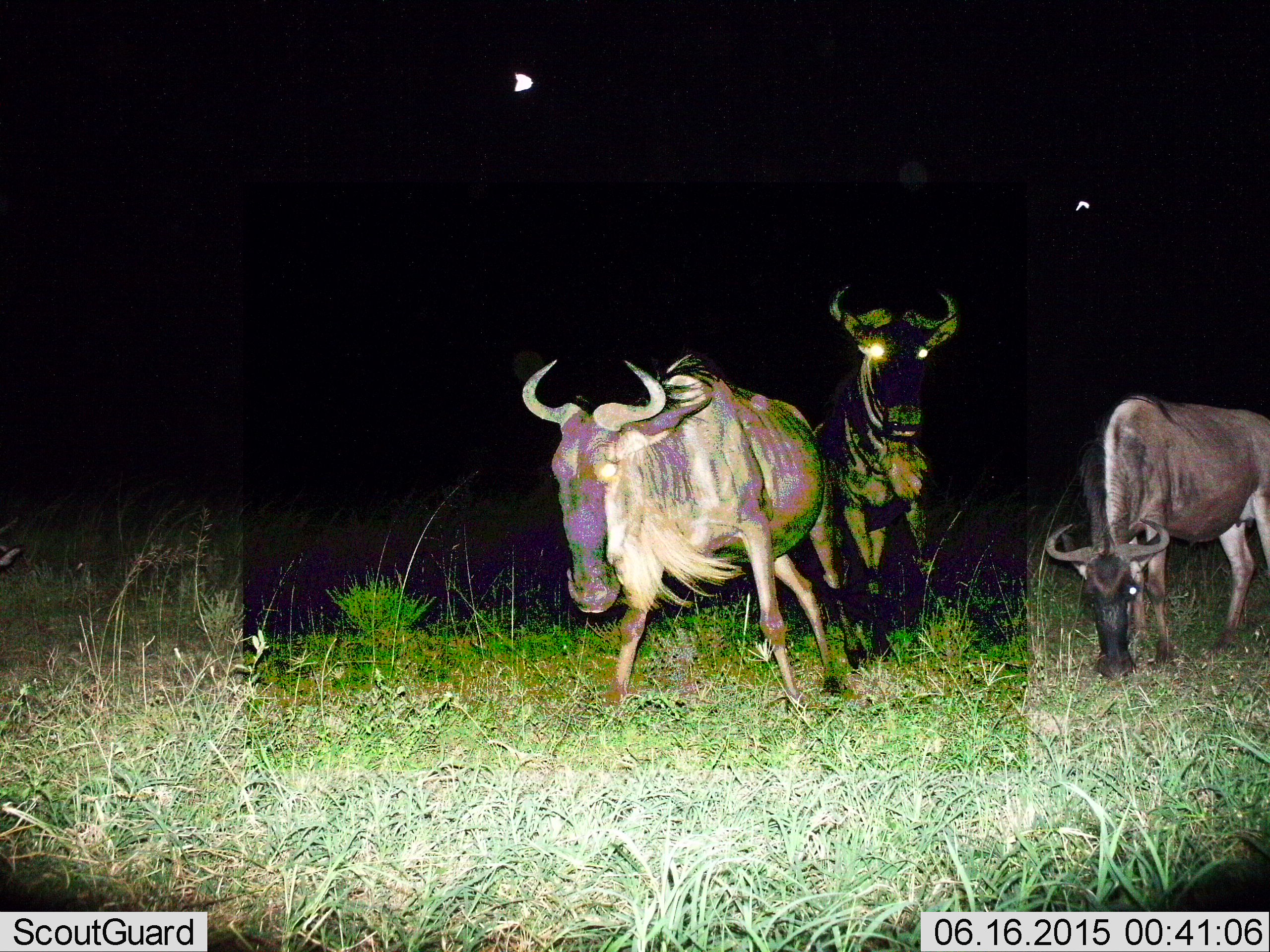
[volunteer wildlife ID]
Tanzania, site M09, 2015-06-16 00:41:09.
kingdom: Animalia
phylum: Chordata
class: Mammalia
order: Artiodactyla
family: Bovidae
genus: Connochaetes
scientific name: Connochaetes taurinus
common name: blue wildebeest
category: wildebeest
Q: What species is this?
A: Wildebeest (blue wildebeest) (Connochaetes taurinus).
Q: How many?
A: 3.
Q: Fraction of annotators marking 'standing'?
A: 64%.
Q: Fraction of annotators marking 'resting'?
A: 0%.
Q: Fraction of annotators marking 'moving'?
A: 45%.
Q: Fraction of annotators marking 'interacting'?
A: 0%.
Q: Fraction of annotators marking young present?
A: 0%.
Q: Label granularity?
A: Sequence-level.